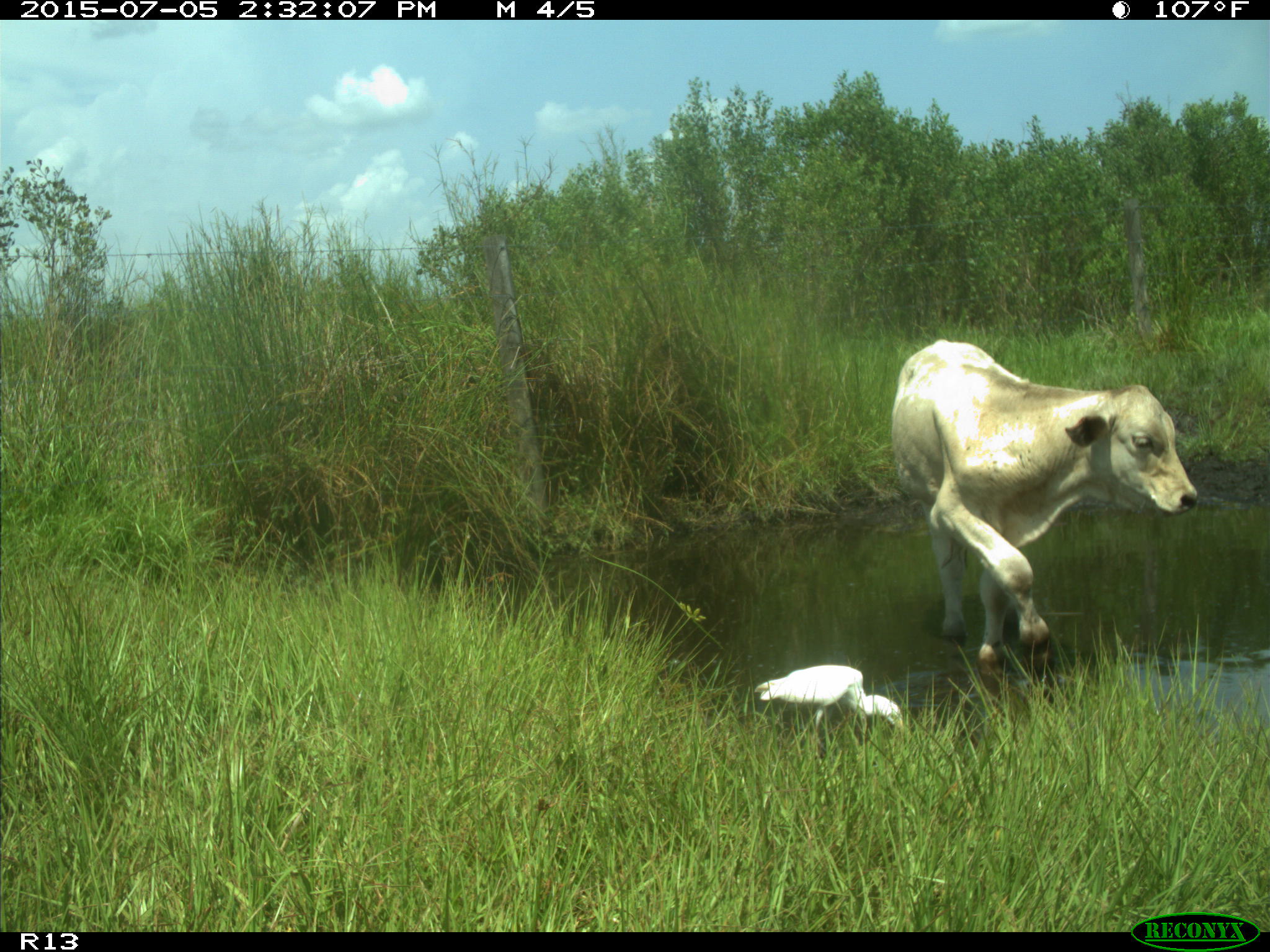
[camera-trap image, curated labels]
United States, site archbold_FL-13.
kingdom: Animalia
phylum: Chordata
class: Mammalia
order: Artiodactyla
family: Bovidae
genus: Bos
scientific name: Bos taurus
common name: domestic cow